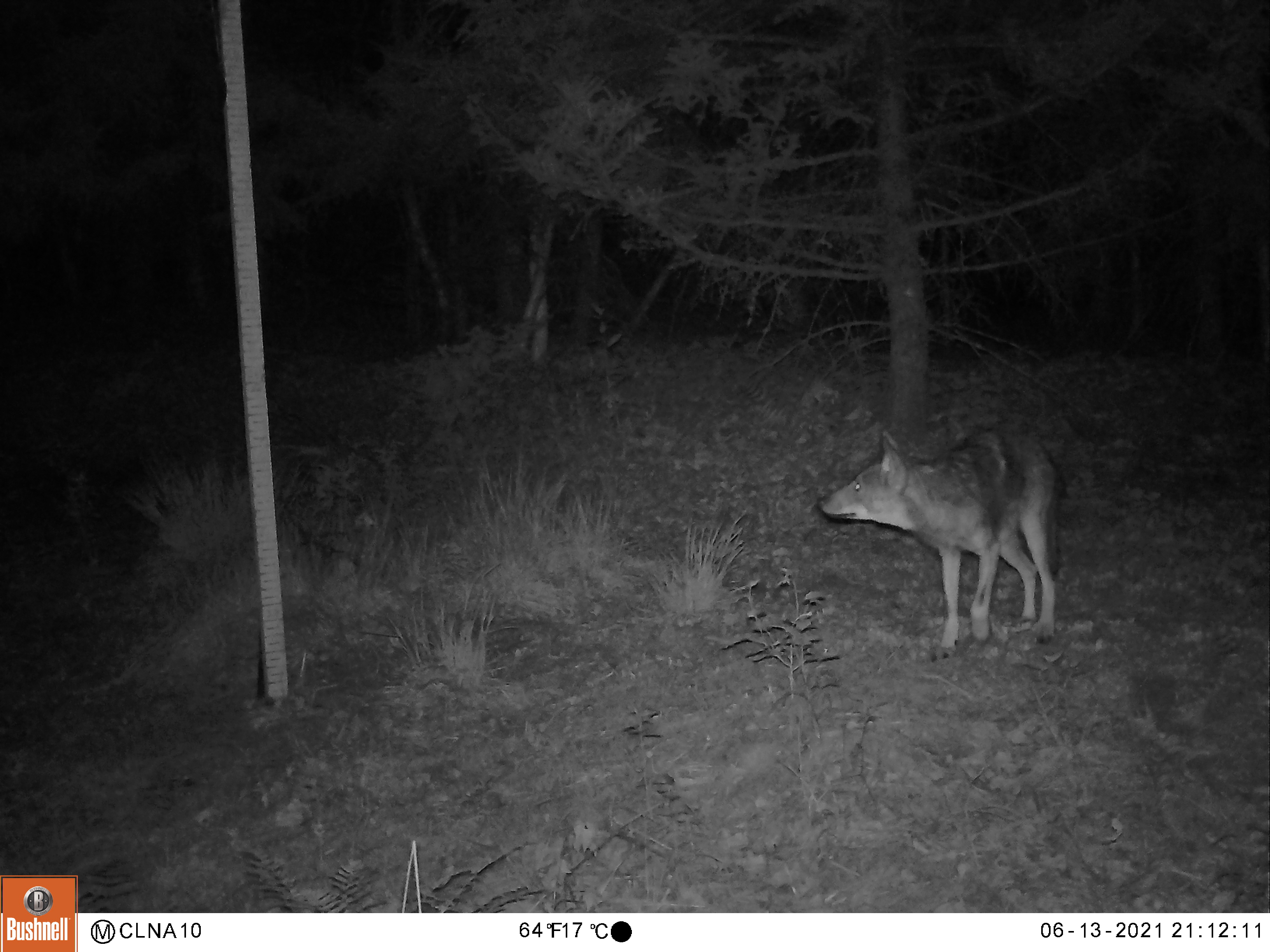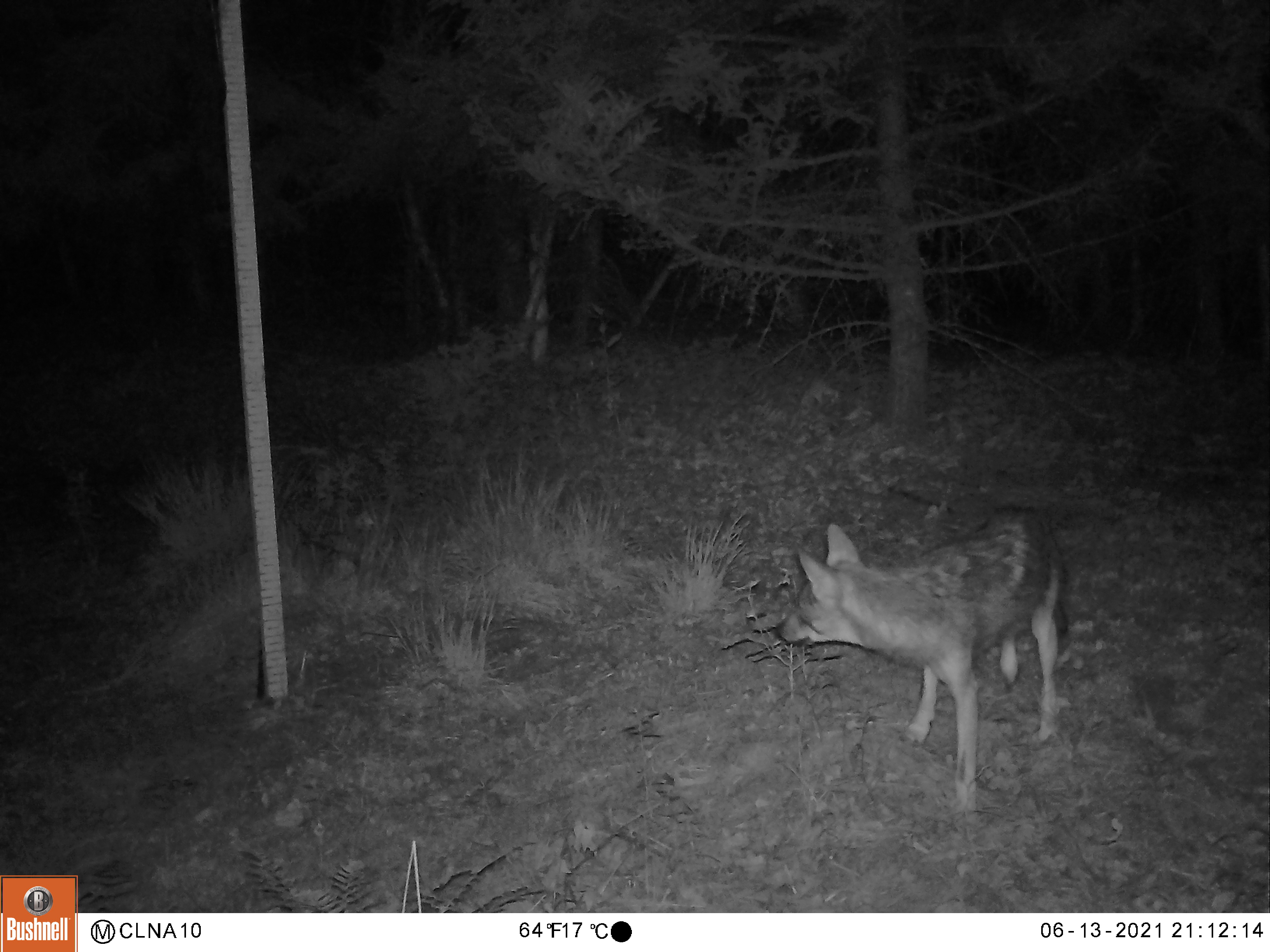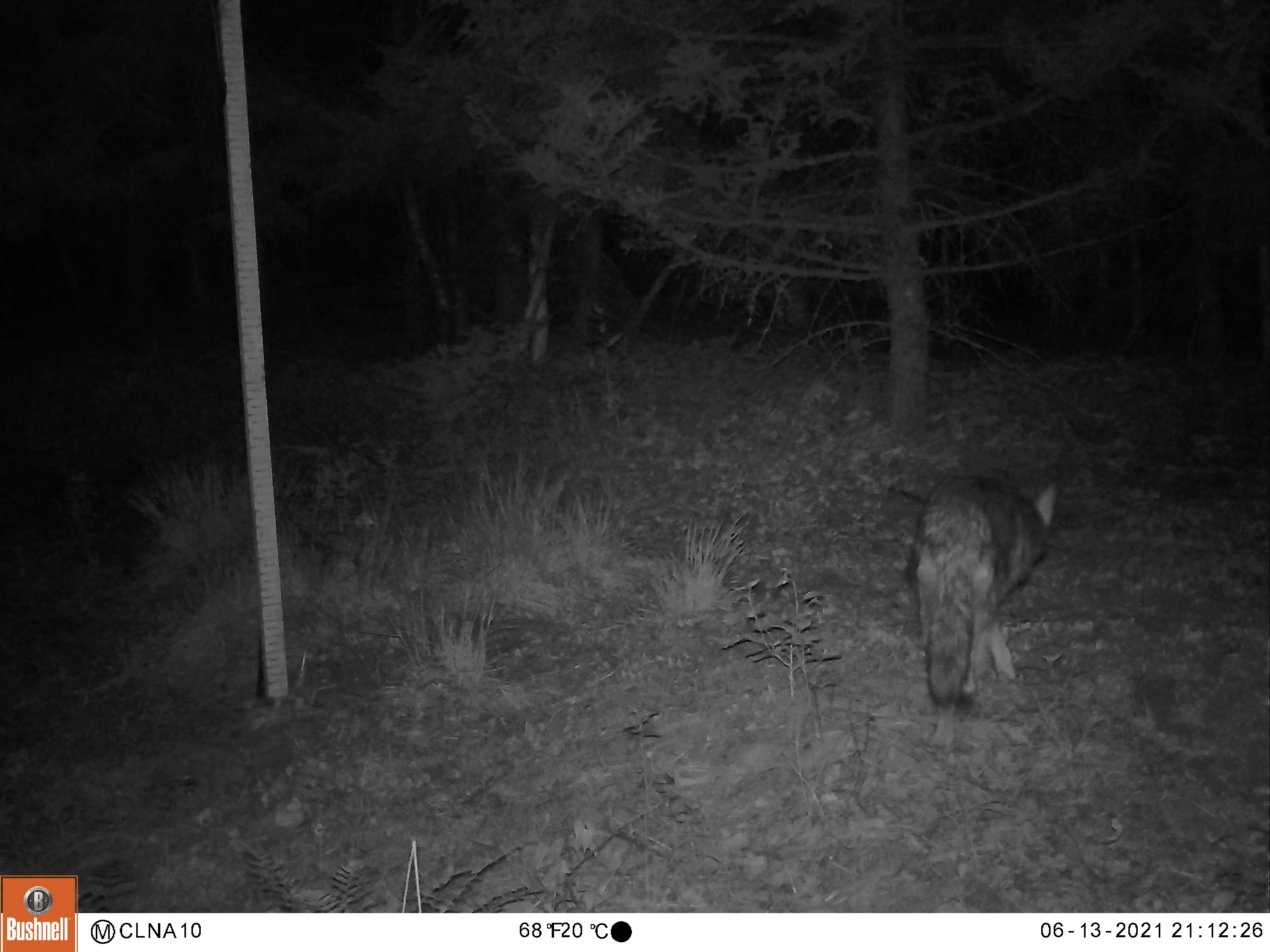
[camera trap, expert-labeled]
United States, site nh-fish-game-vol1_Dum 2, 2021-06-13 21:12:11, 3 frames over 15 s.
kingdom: Animalia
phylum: Chordata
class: Mammalia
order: Carnivora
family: Canidae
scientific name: Canidae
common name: canid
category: canid sp.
Canid sp. (canid) (Canidae).